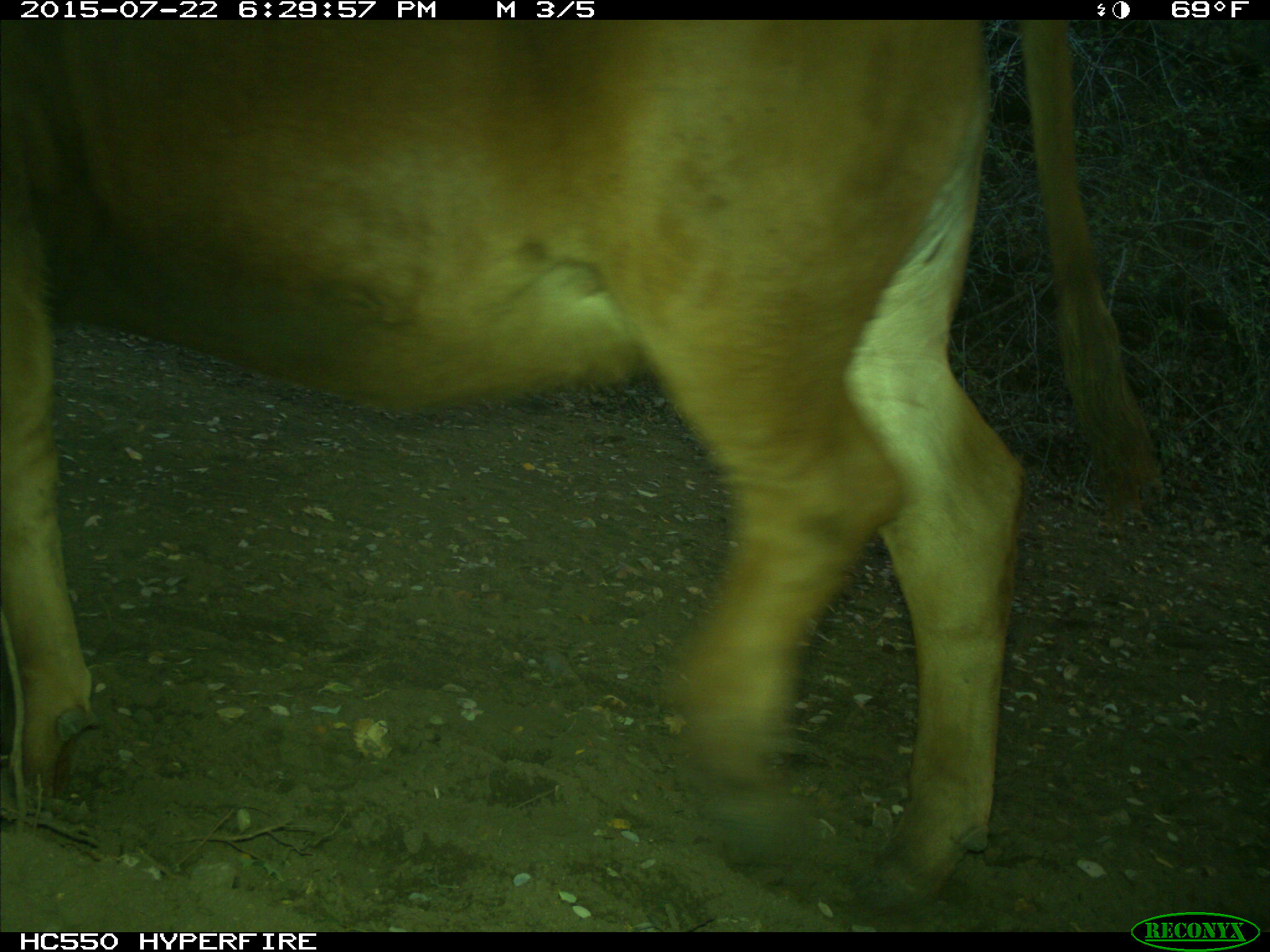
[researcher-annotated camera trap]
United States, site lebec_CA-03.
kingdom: Animalia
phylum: Chordata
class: Mammalia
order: Artiodactyla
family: Bovidae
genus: Bos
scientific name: Bos taurus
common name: domestic cow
Bos taurus (domestic cow).